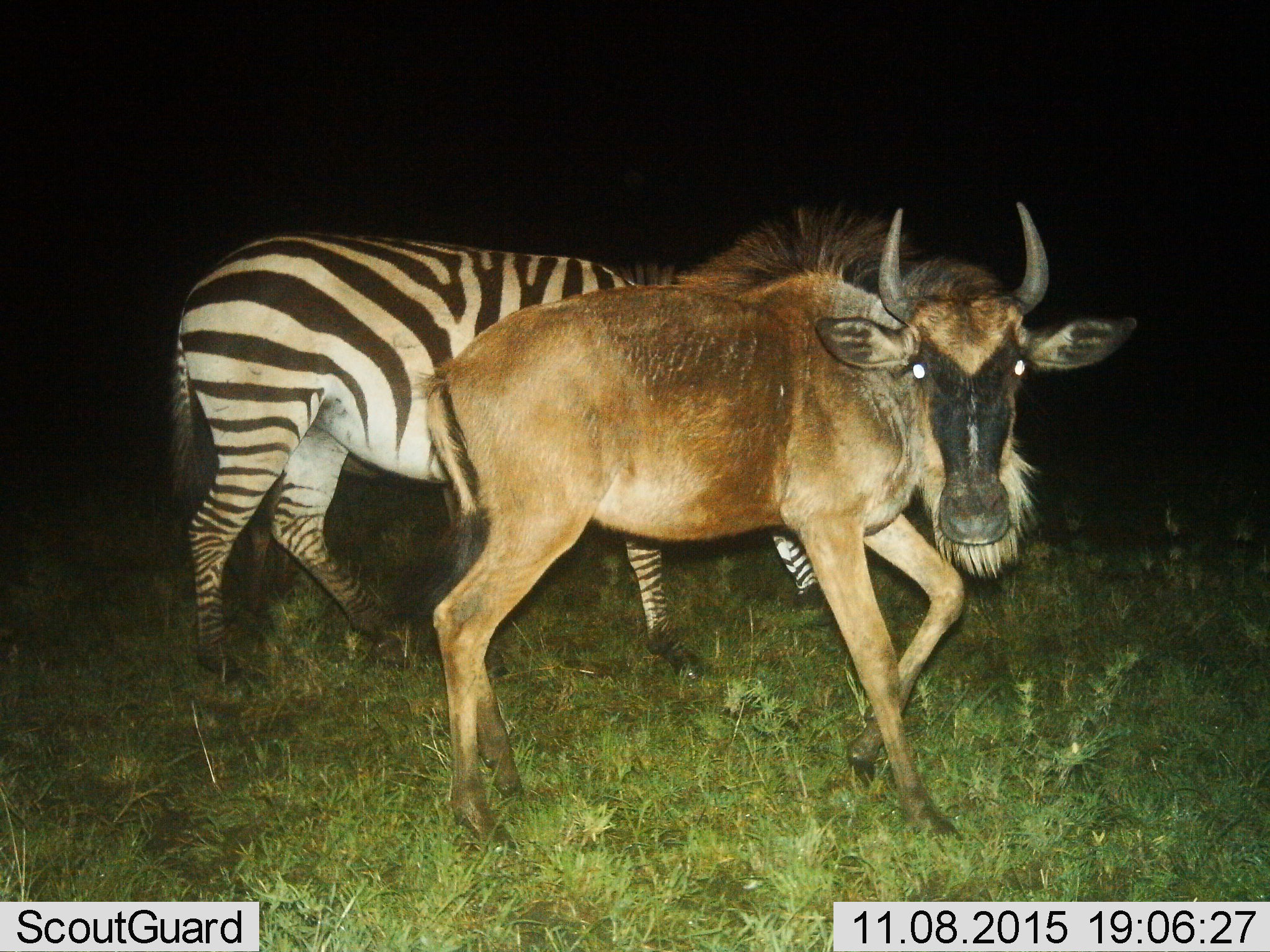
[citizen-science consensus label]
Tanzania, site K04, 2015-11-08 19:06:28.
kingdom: Animalia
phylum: Chordata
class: Mammalia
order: Artiodactyla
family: Bovidae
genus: Connochaetes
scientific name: Connochaetes taurinus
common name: blue wildebeest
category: wildebeest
Wildebeest (blue wildebeest) (Connochaetes taurinus), count 1. Behavior (volunteer vote fractions): standing 70%, resting 0%, moving 30%, interacting 0%. Young present (vote fraction): 10%. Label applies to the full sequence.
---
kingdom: Animalia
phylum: Chordata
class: Mammalia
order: Perissodactyla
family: Equidae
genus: Equus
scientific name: Equus quagga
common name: plains zebra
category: zebra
Zebra (plains zebra) (Equus quagga), count 1. Behavior (volunteer vote fractions): standing 50%, resting 0%, moving 30%, interacting 0%. Young present (vote fraction): 0%. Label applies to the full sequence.